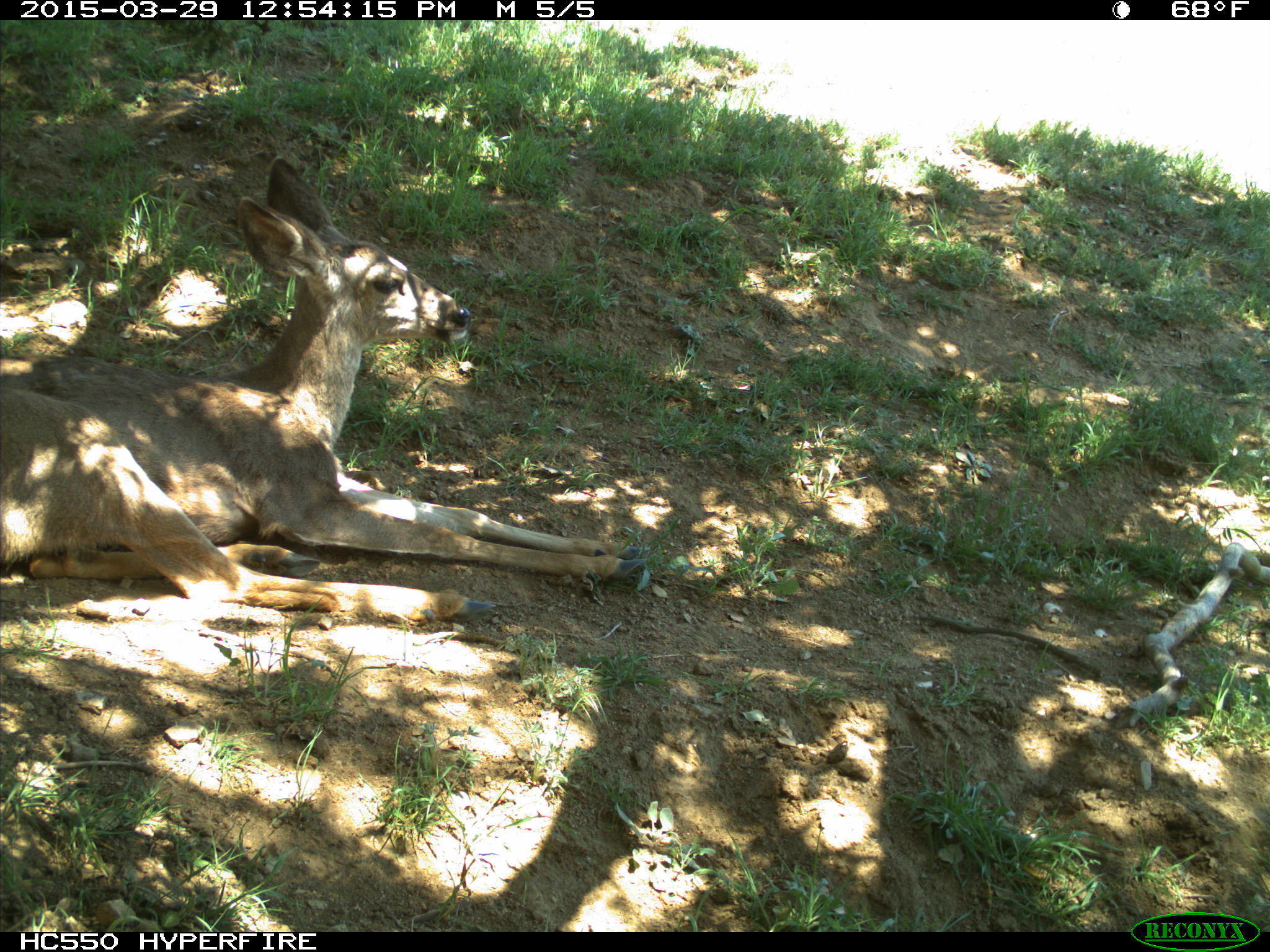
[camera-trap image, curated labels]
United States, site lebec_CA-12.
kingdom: Animalia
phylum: Chordata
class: Mammalia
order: Artiodactyla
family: Cervidae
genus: Odocoileus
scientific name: Odocoileus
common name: deer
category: unidentified deer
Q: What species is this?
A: Unidentified deer (deer) (Odocoileus).